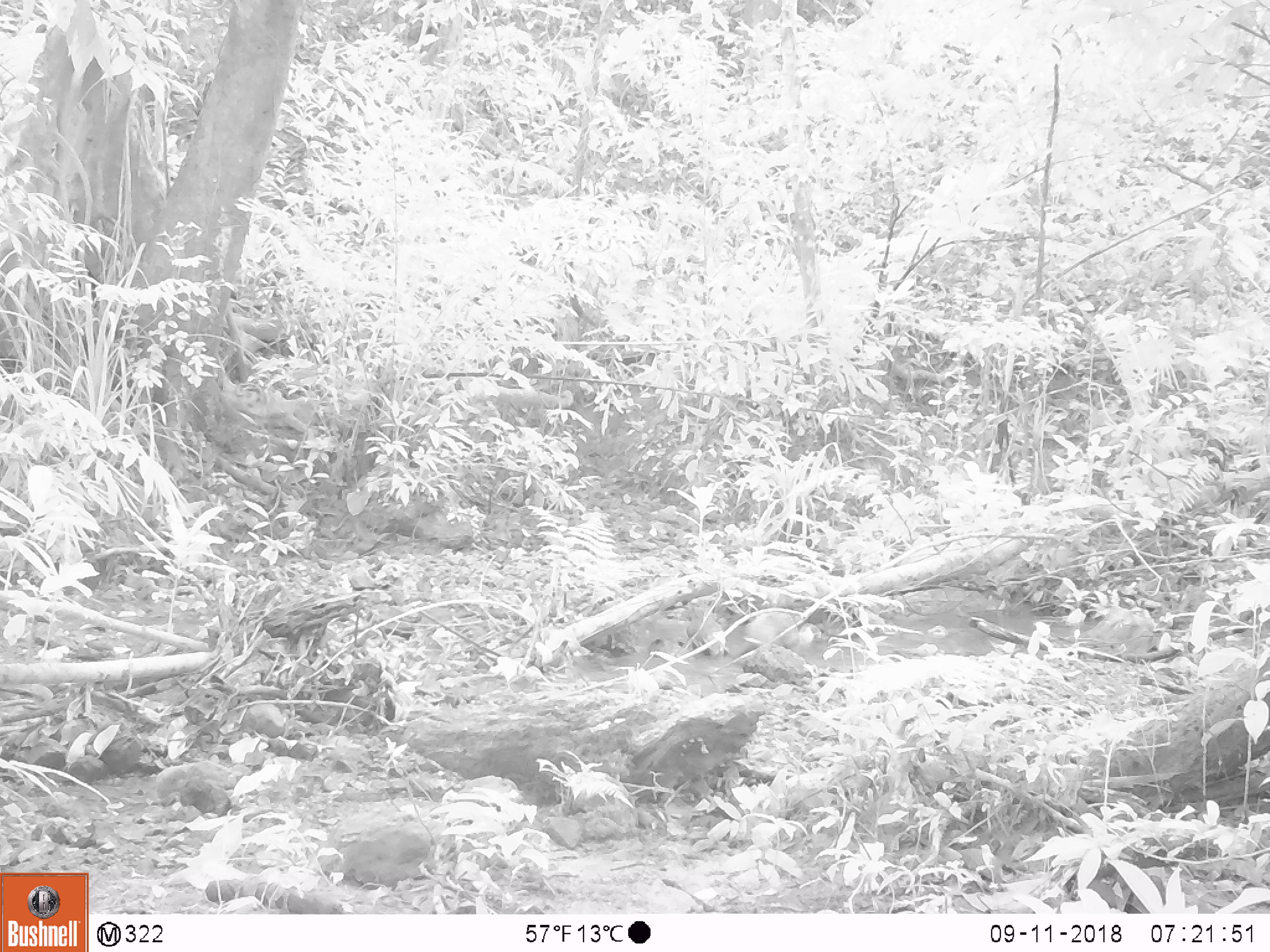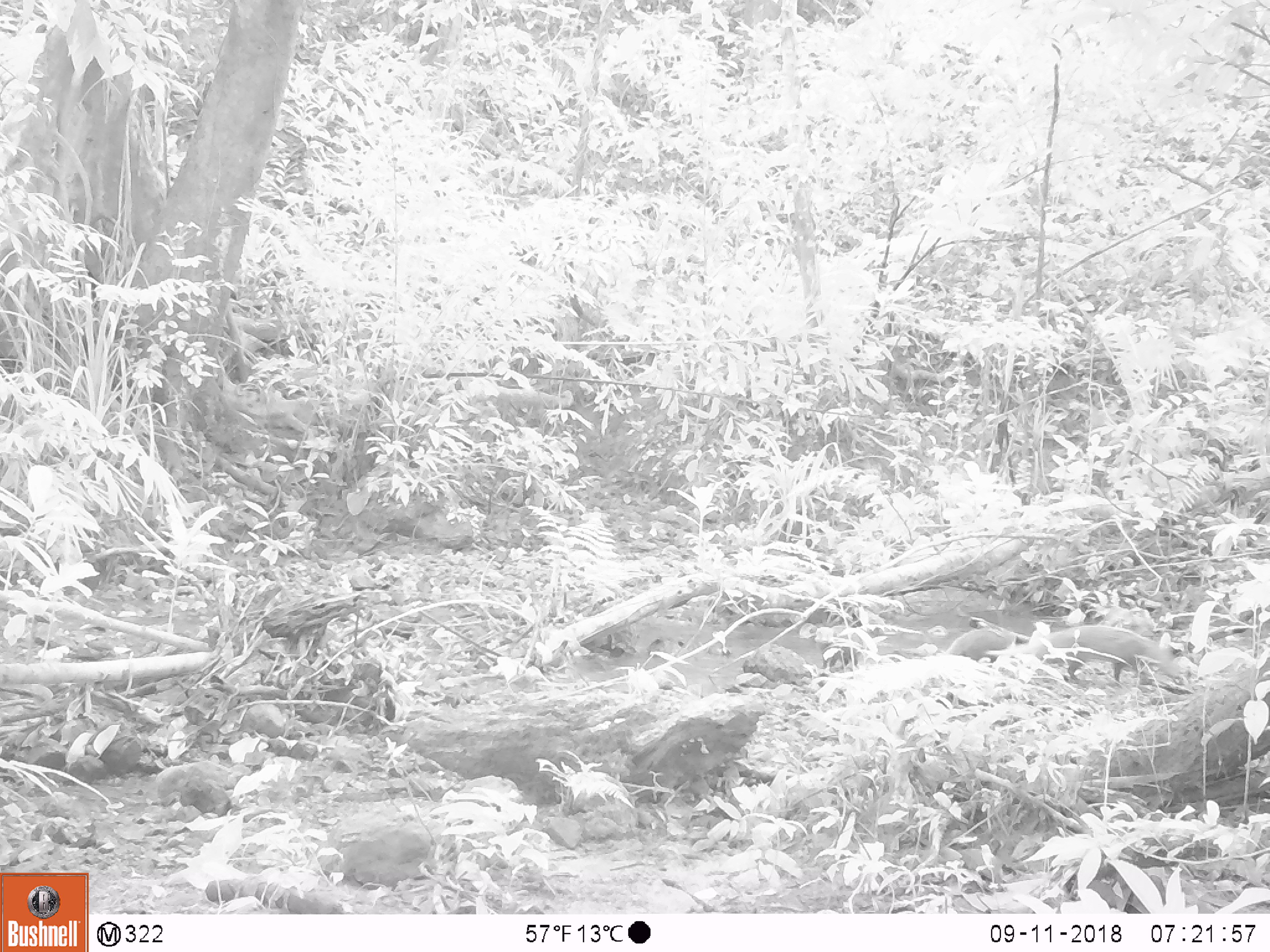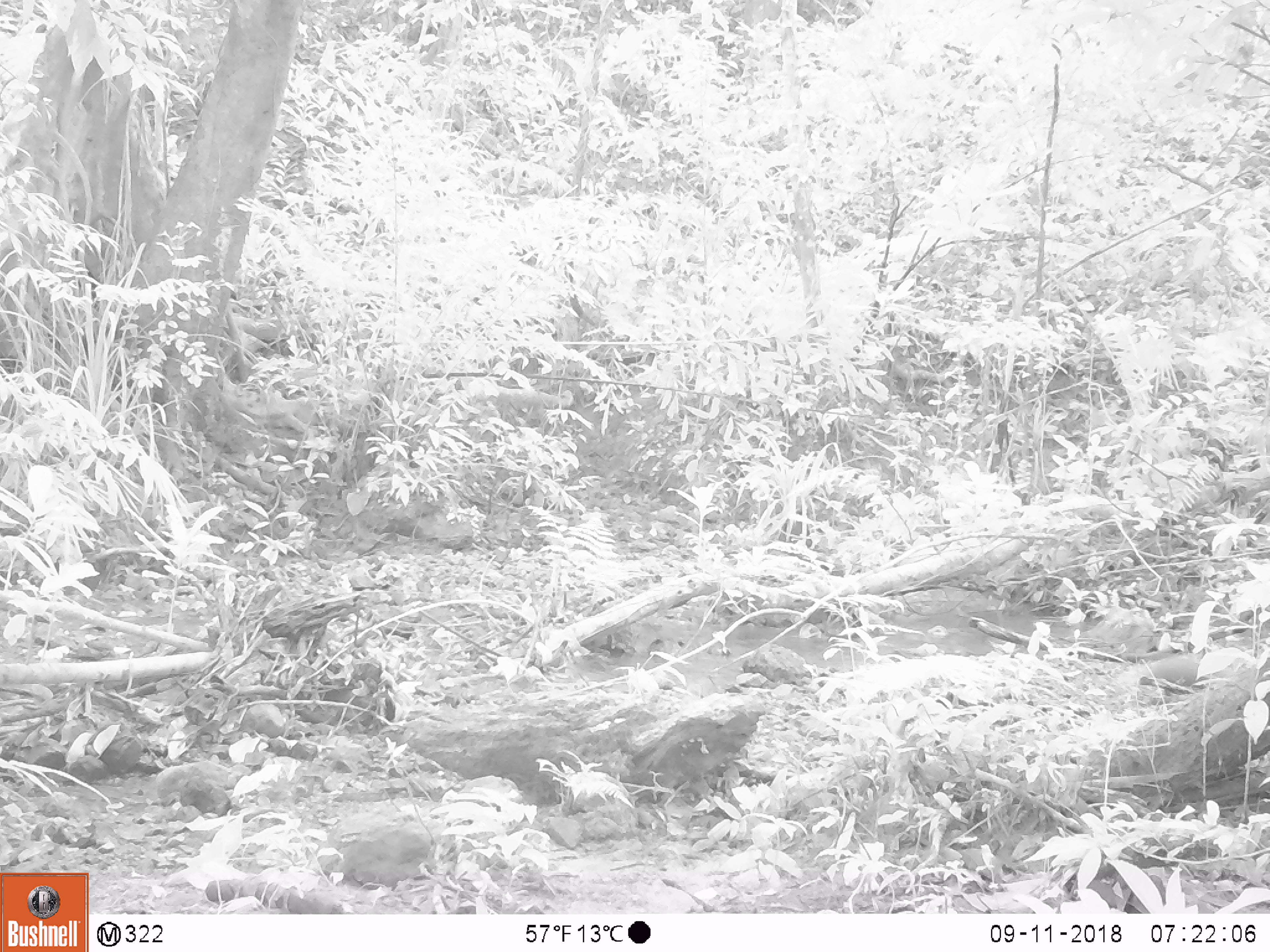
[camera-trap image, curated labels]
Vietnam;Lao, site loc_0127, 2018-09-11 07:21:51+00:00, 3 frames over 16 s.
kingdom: Animalia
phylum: Chordata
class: Mammalia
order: Carnivora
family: Herpestidae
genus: Urva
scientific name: Urva urva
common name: crab-eating mongoose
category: crab eating mongoose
Crab eating mongoose (crab-eating mongoose) (Urva urva). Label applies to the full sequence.